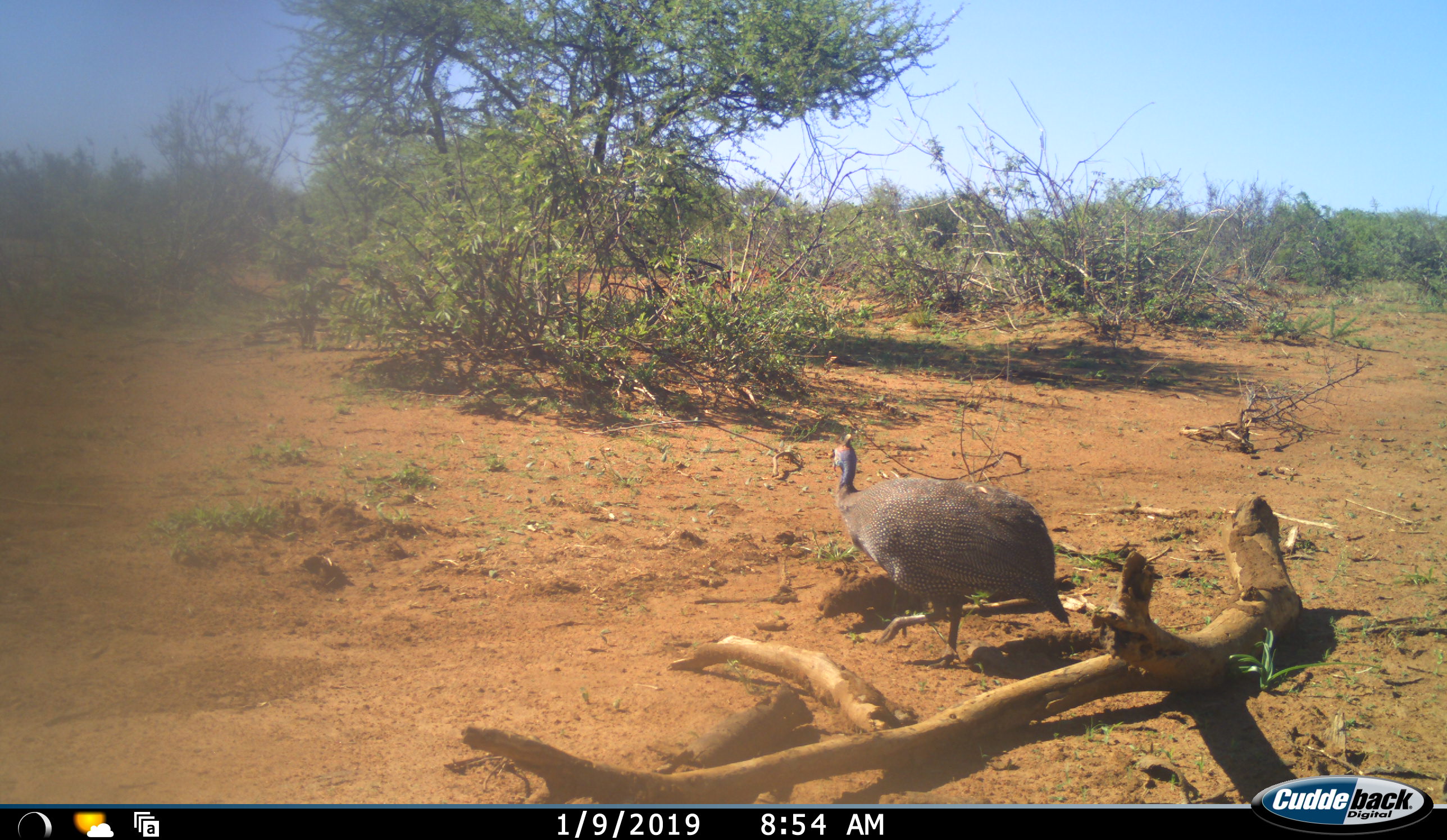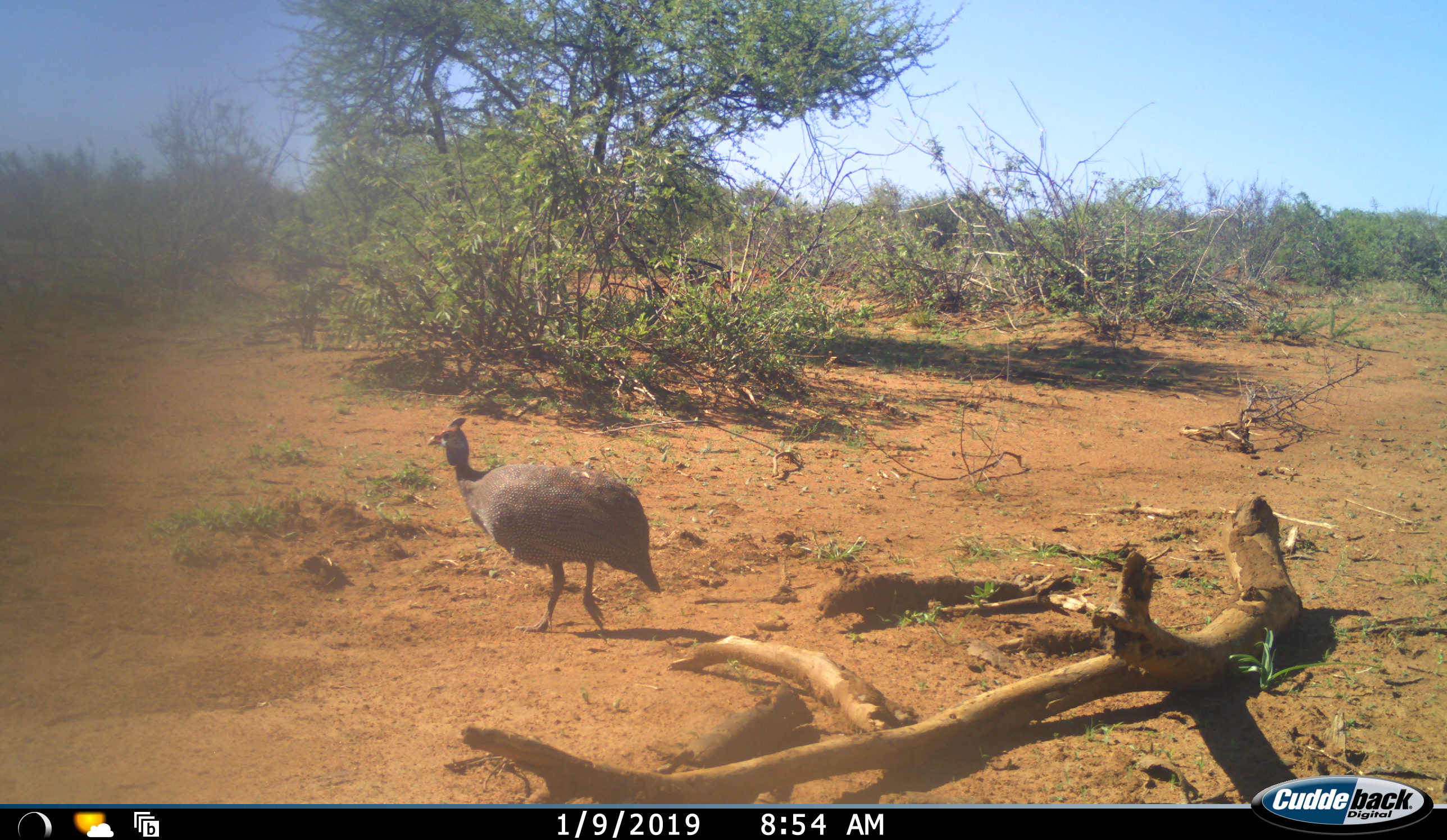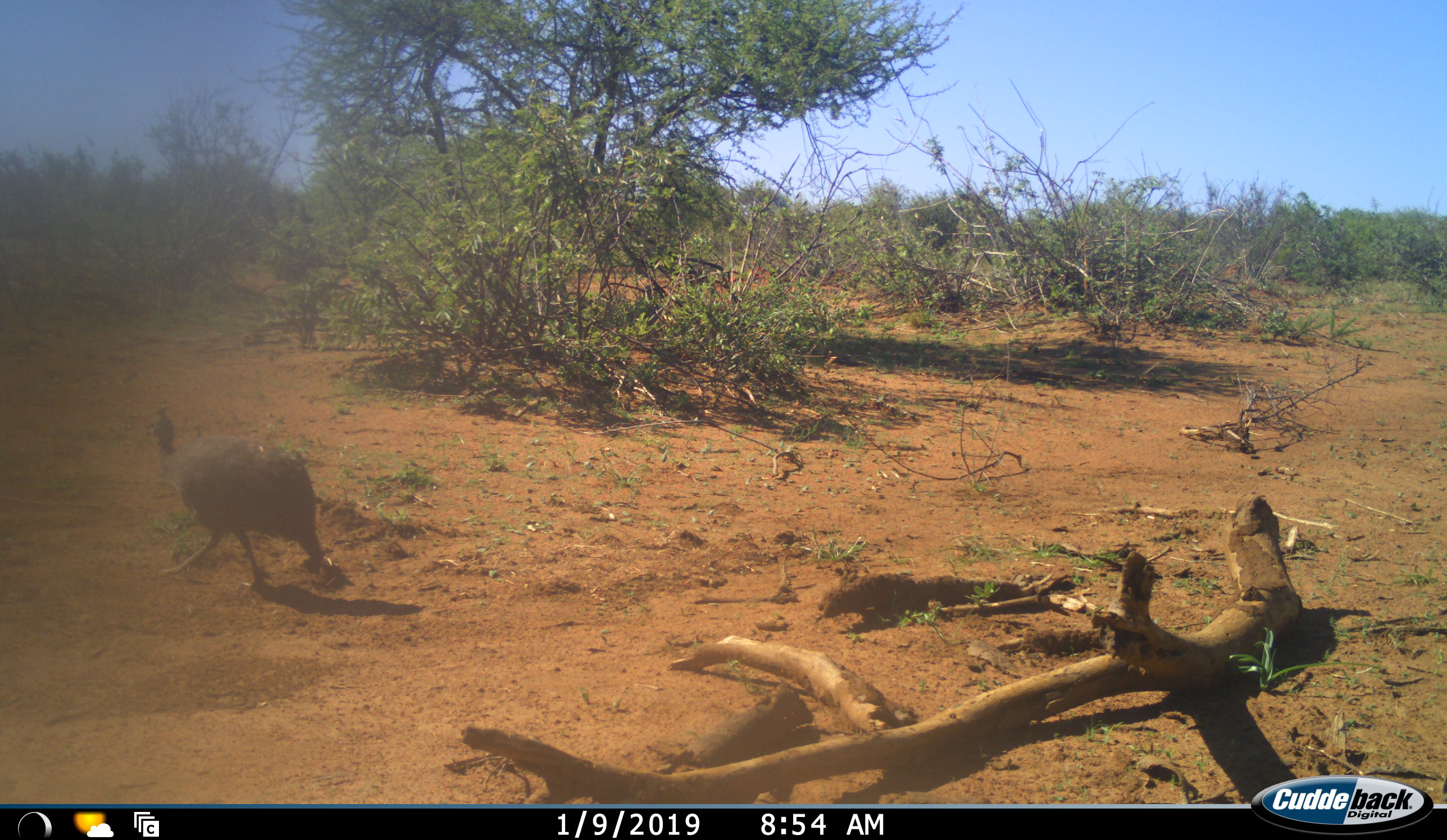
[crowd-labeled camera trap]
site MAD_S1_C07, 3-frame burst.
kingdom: Animalia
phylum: Chordata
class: Aves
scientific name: Aves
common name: bird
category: birdother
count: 1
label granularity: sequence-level